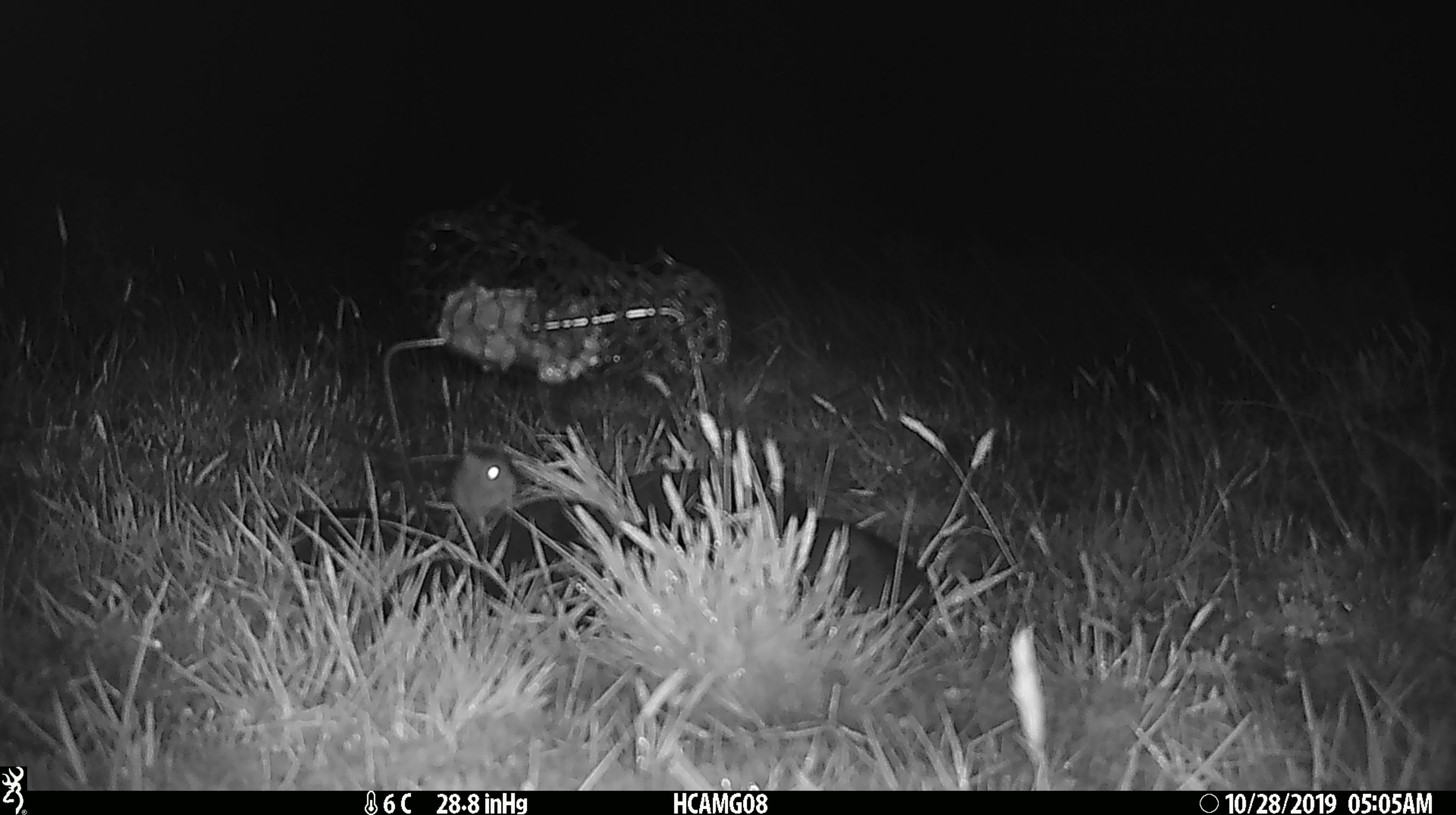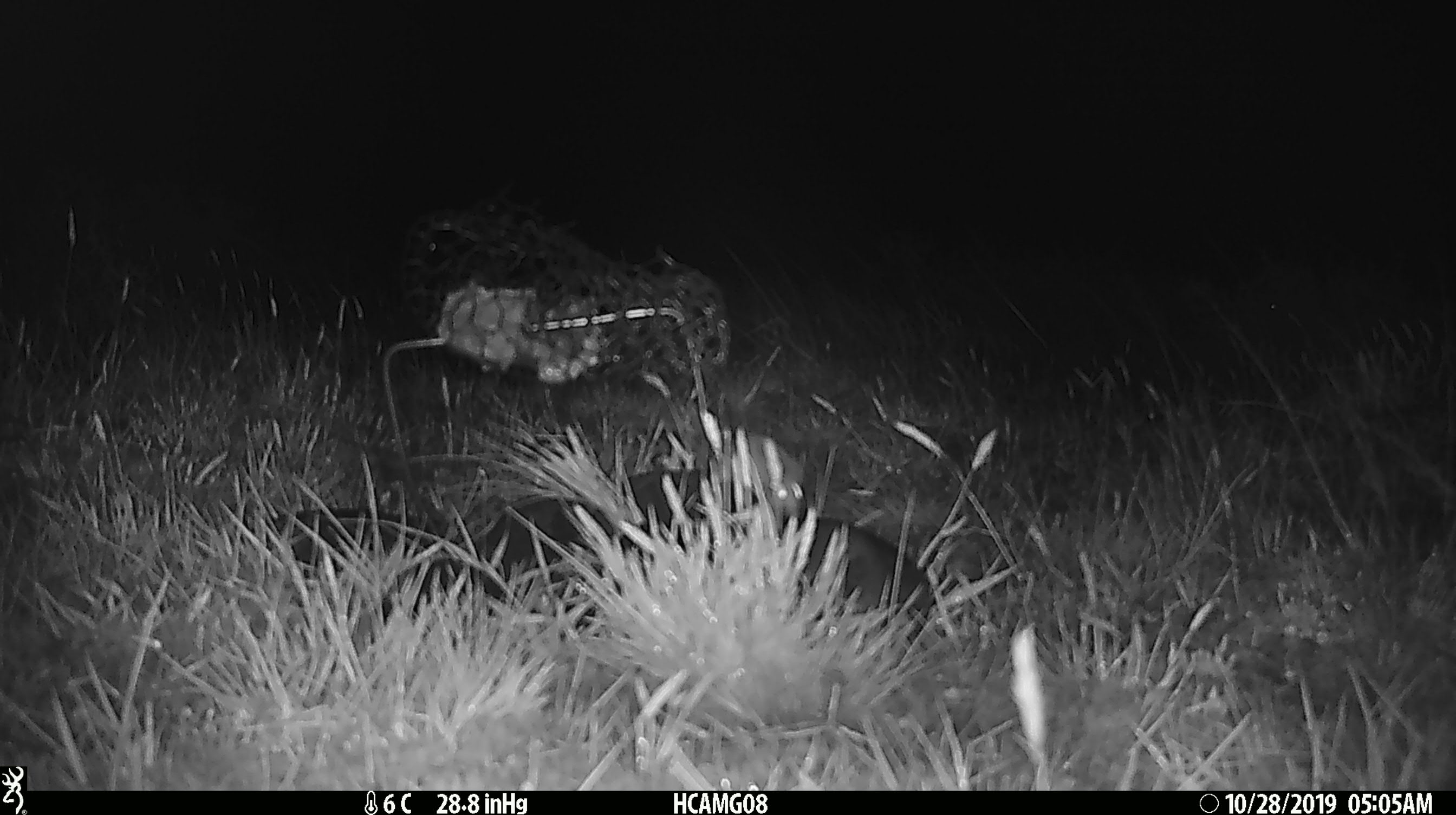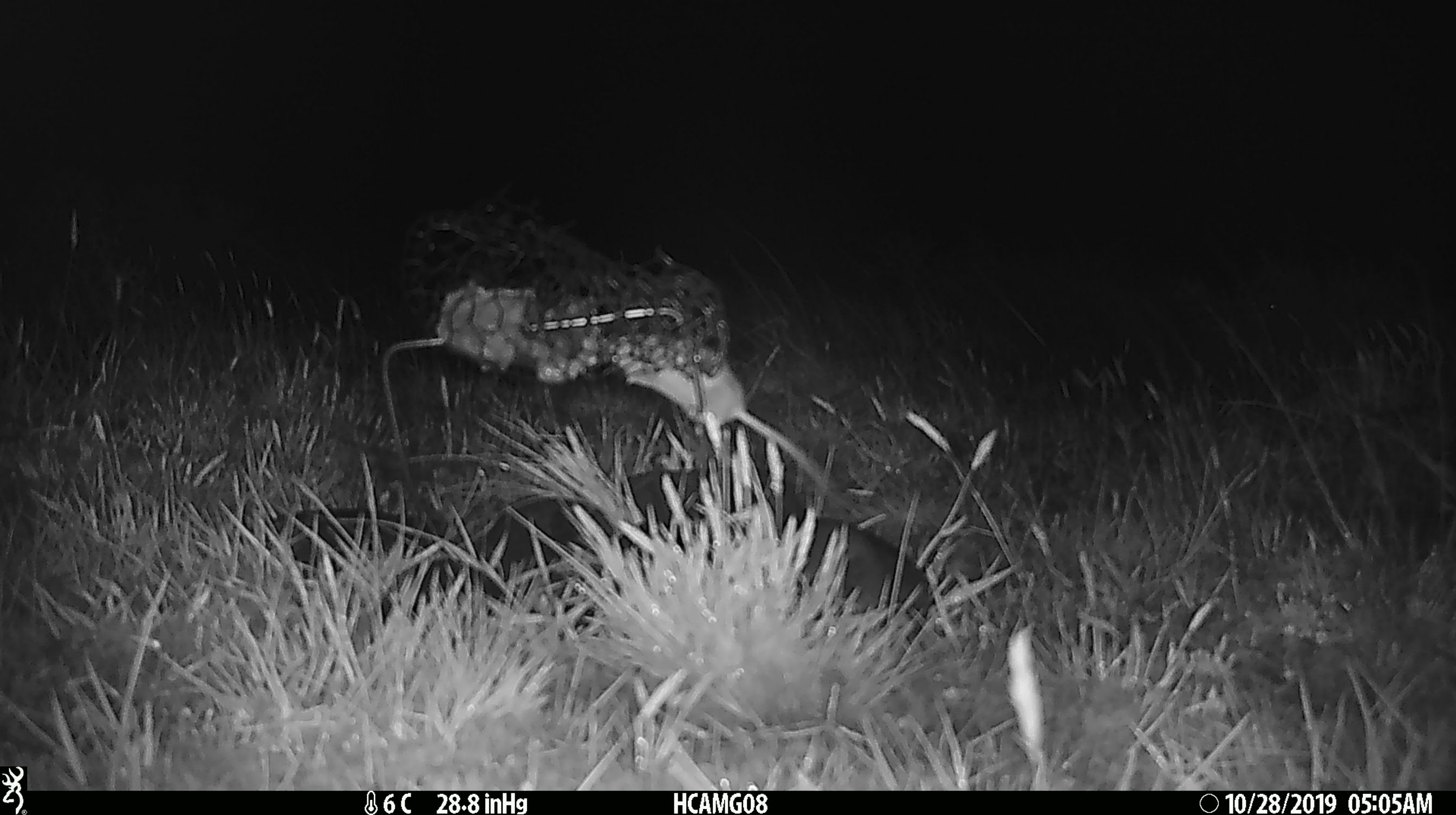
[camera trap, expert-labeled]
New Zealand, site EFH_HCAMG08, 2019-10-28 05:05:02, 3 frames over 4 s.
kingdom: Animalia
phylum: Chordata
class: Mammalia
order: Rodentia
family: Muridae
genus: Mus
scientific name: Mus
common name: mouse